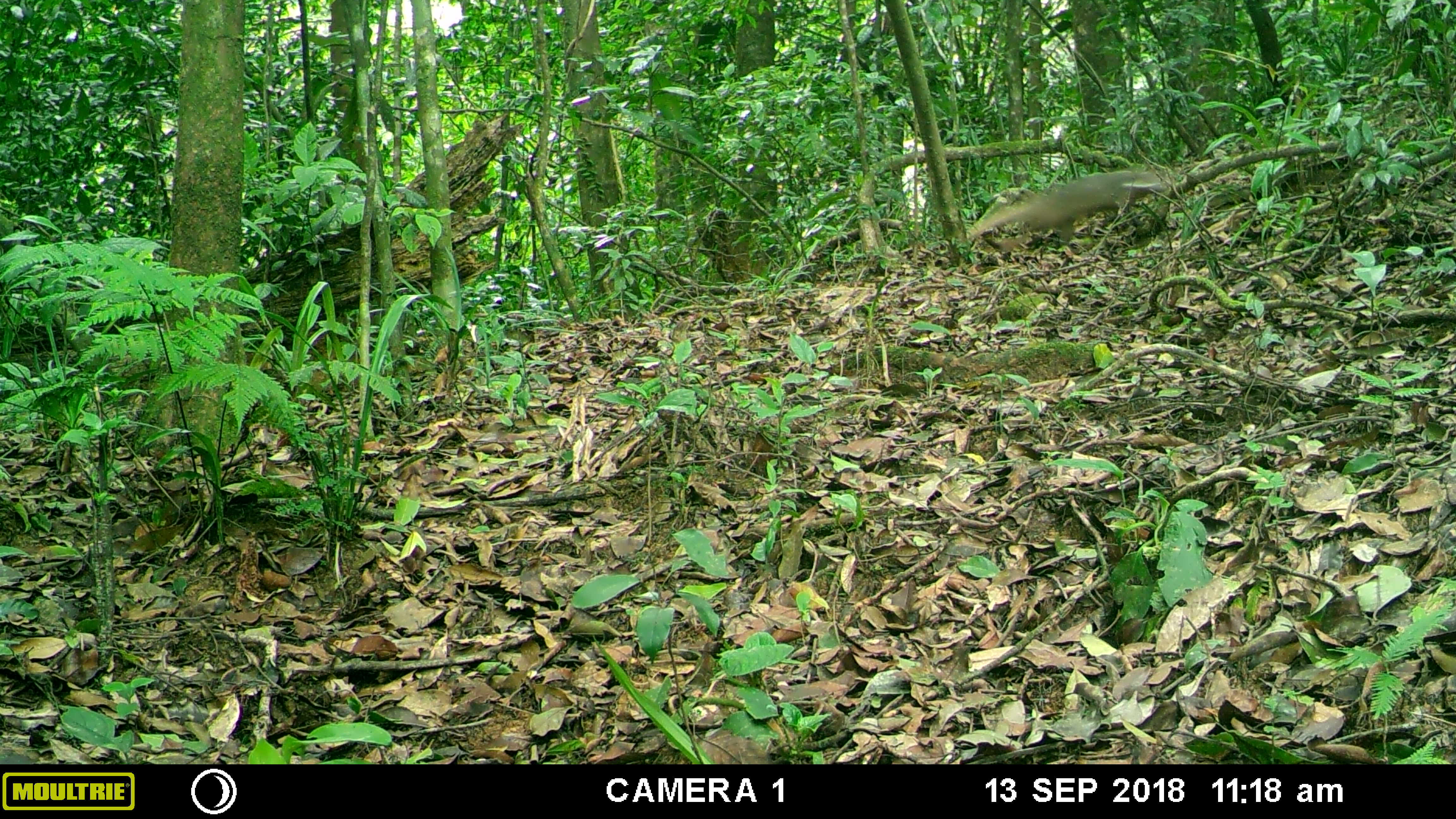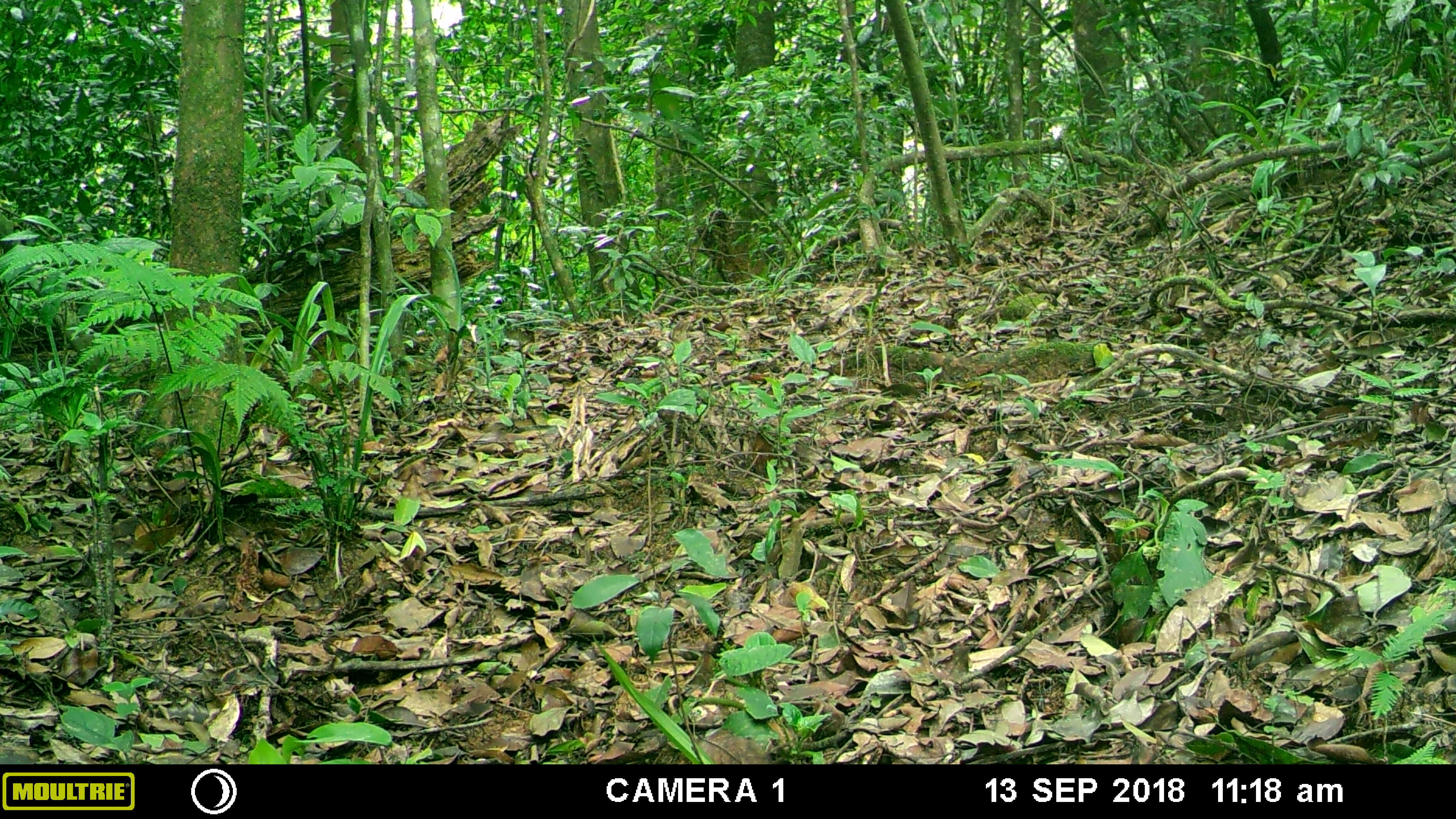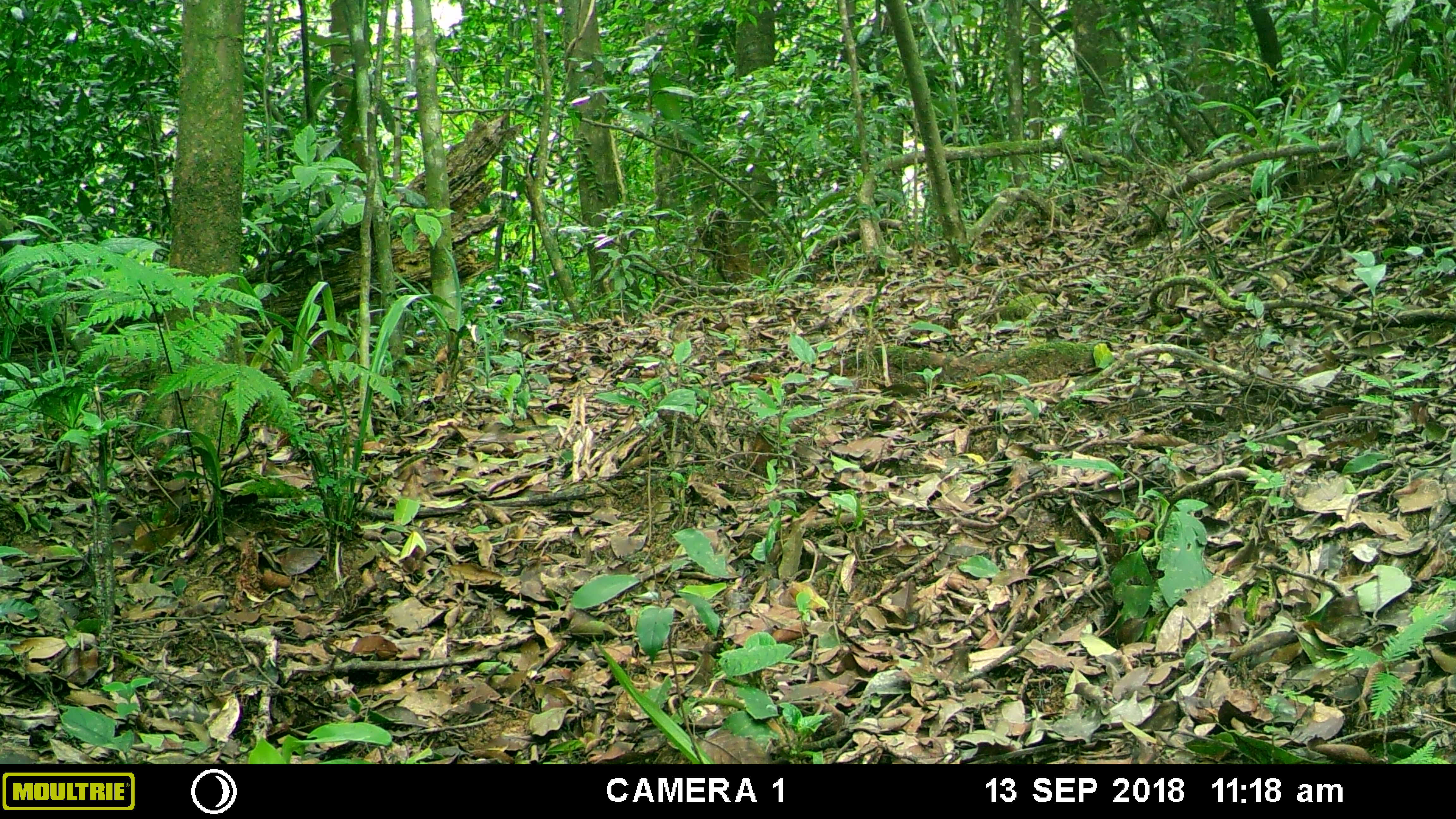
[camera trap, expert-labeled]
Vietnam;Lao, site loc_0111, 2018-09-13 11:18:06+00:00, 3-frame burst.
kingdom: Animalia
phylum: Chordata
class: Mammalia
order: Carnivora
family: Herpestidae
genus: Urva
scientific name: Urva urva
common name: crab-eating mongoose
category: crab eating mongoose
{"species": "crab eating mongoose (crab-eating mongoose) (Urva urva)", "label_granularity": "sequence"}